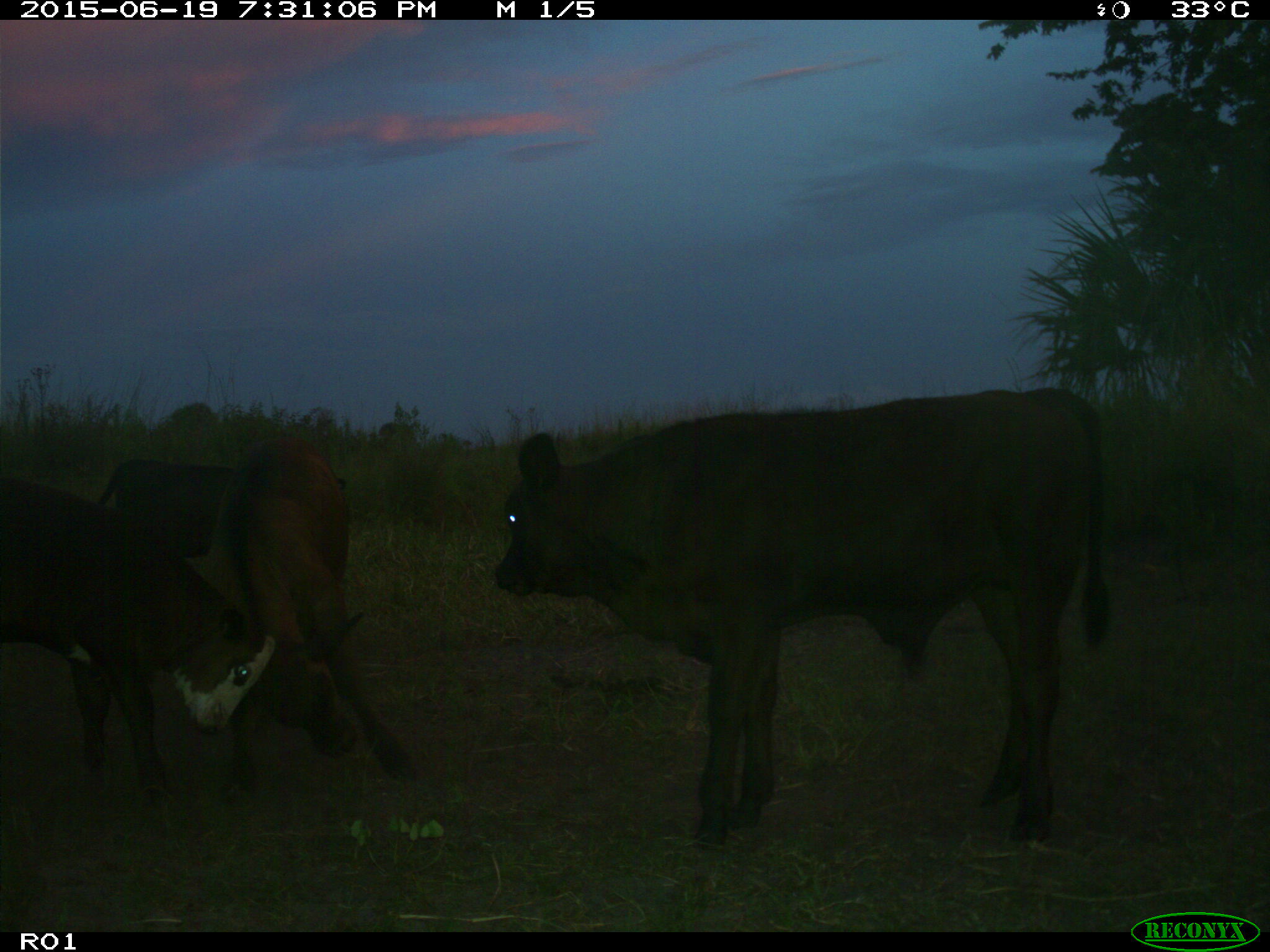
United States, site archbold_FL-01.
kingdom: Animalia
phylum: Chordata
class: Mammalia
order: Artiodactyla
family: Bovidae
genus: Bos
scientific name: Bos taurus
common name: domestic cow